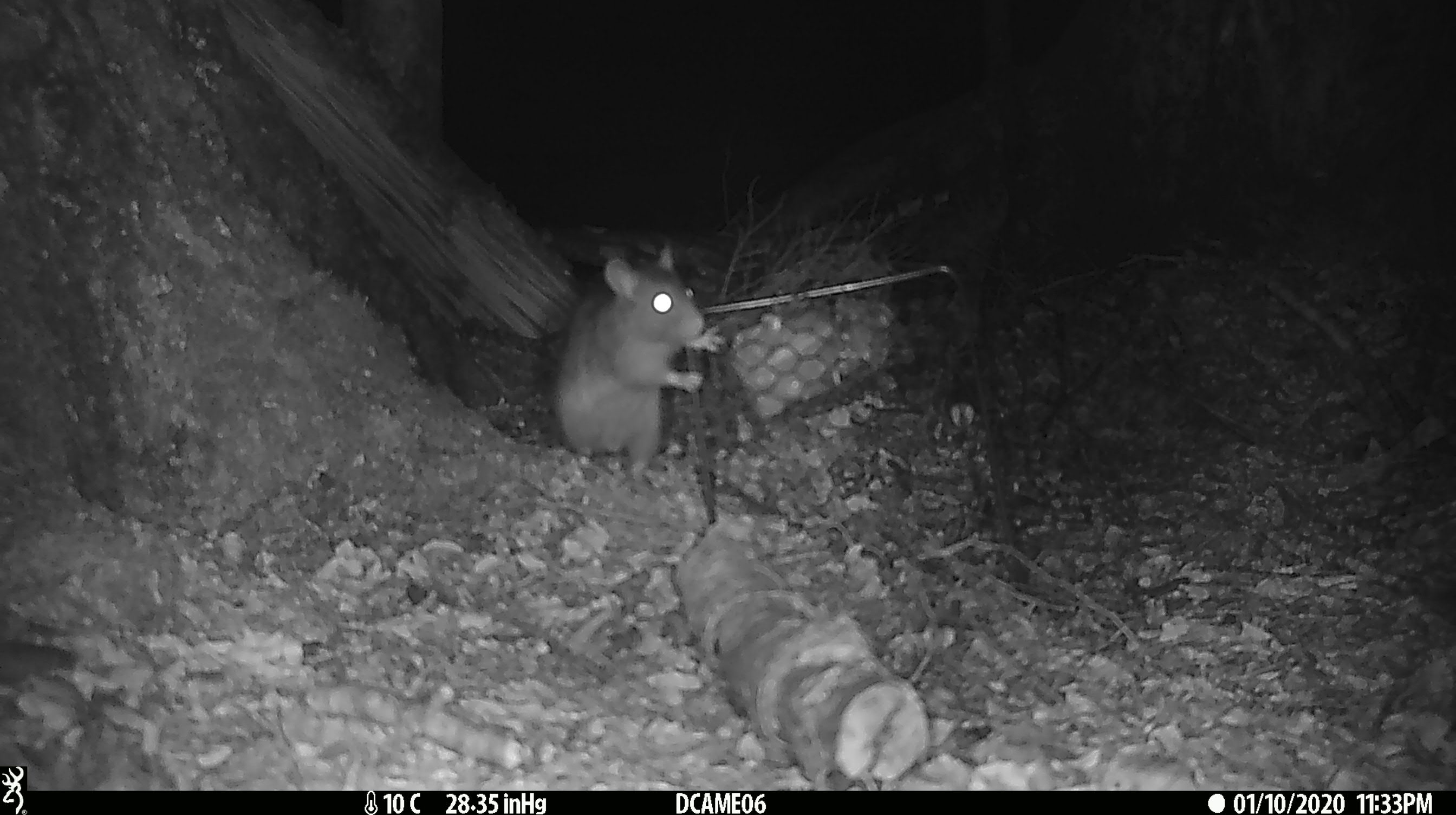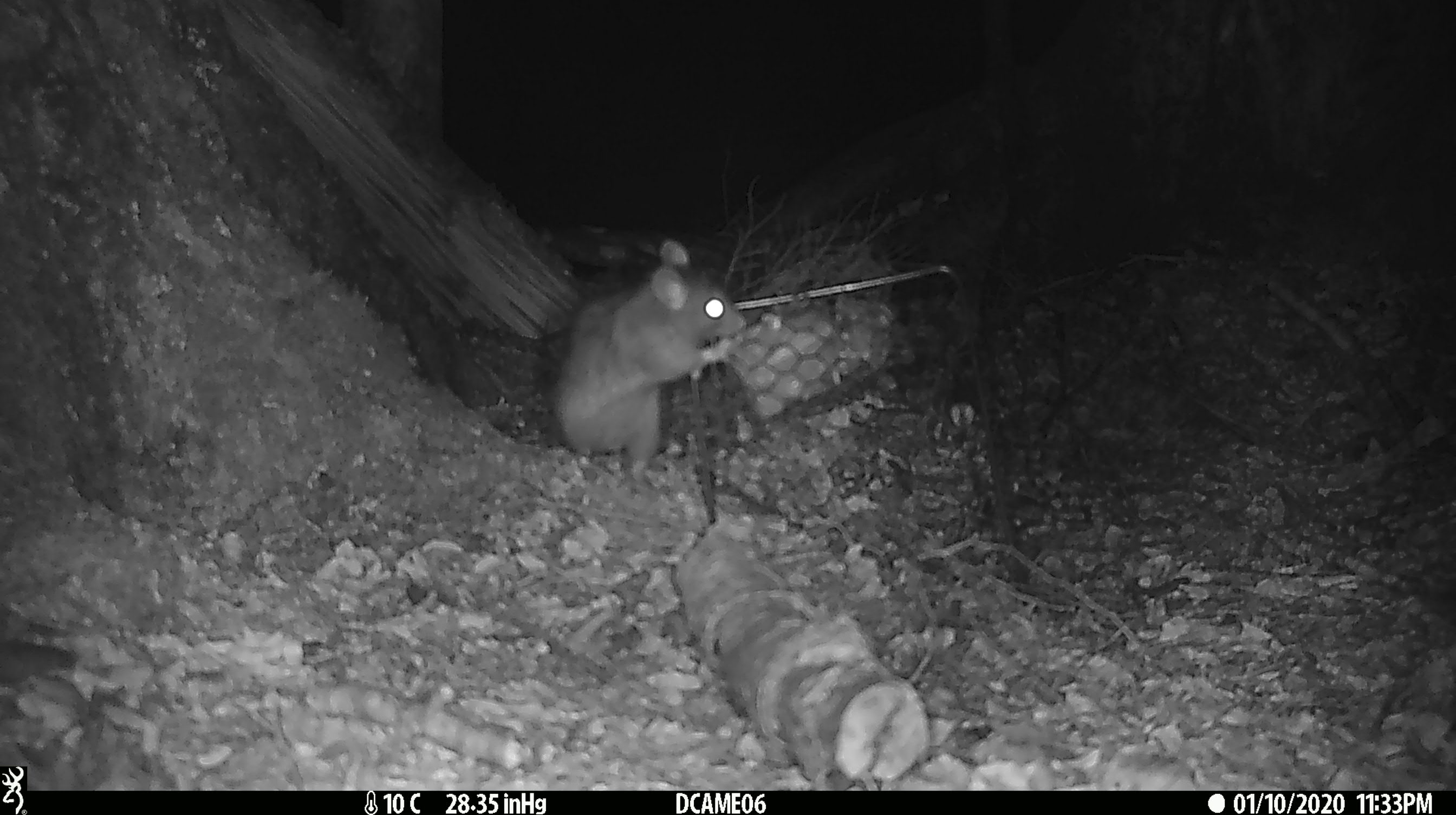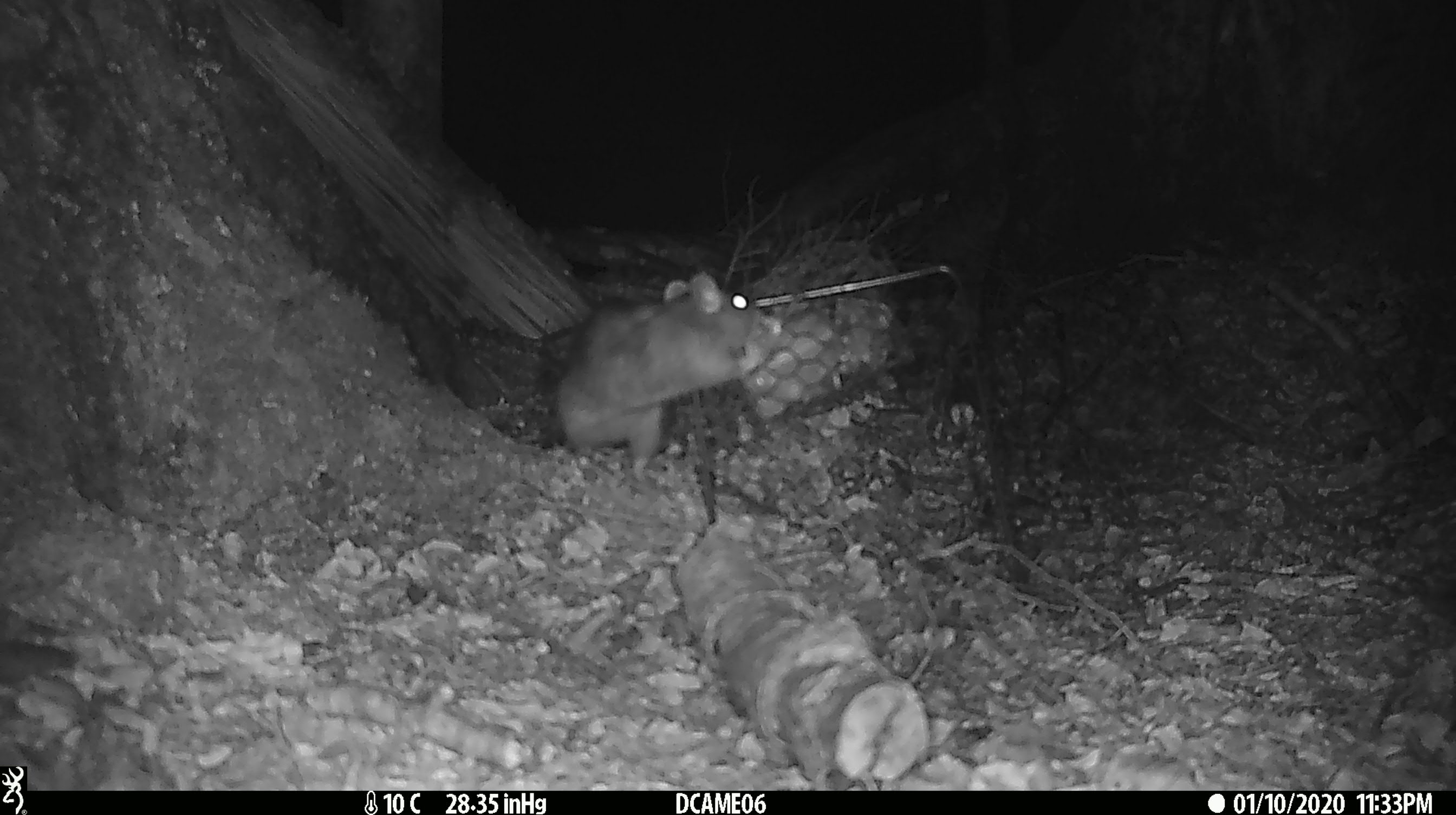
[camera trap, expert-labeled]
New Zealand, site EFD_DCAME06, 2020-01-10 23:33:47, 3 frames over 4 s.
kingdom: Animalia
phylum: Chordata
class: Mammalia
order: Rodentia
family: Muridae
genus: Rattus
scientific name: Rattus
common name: rat